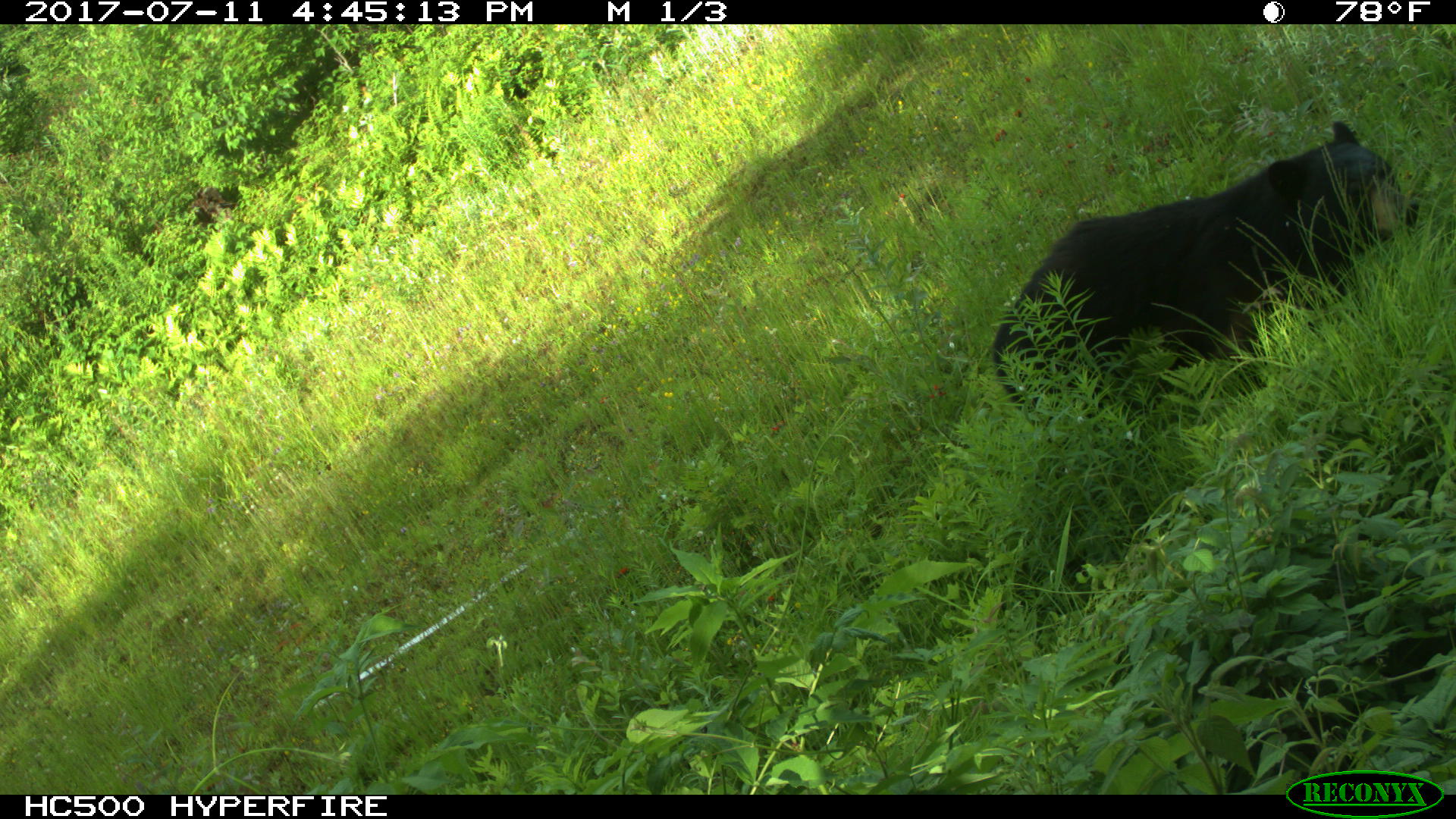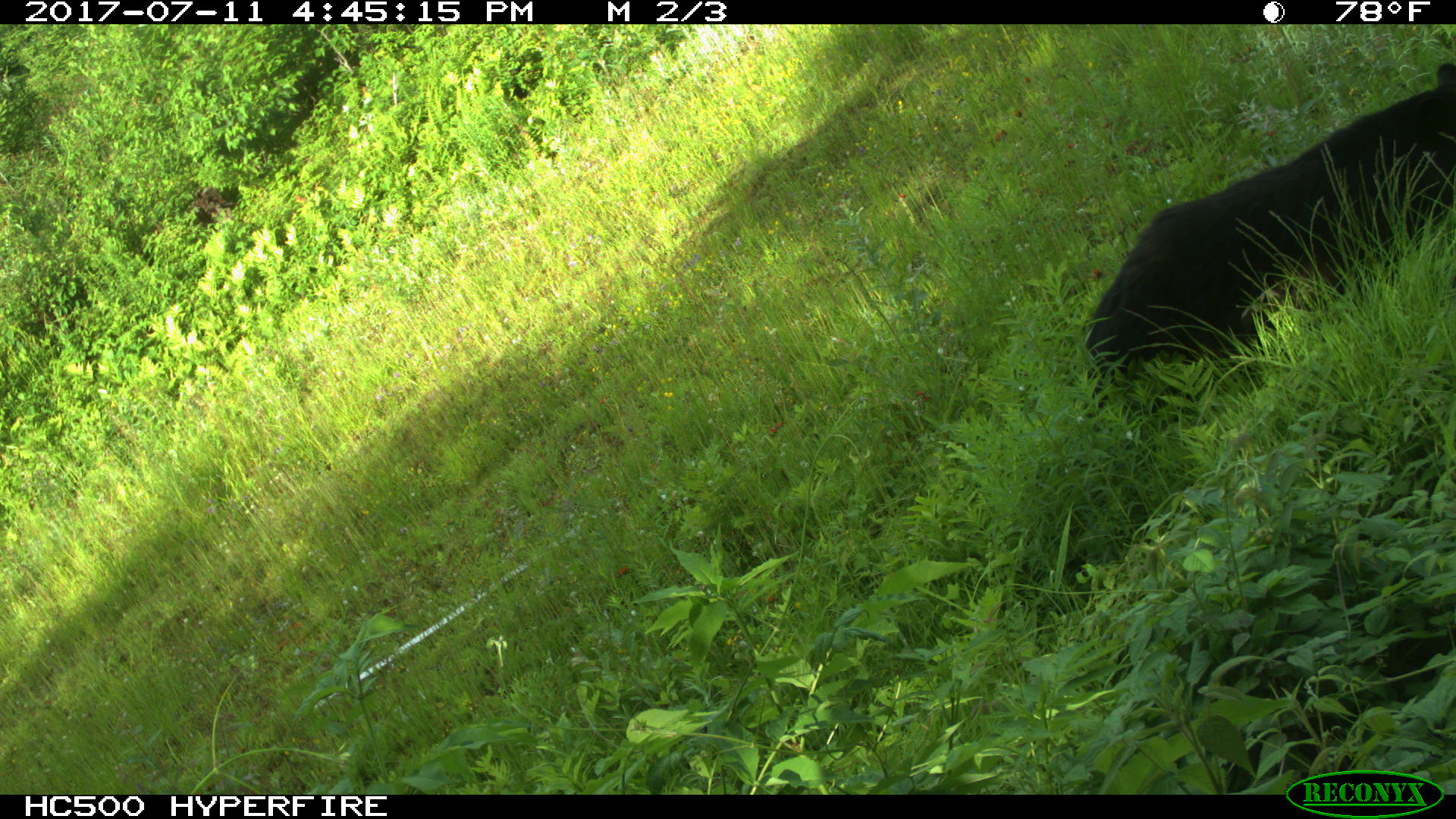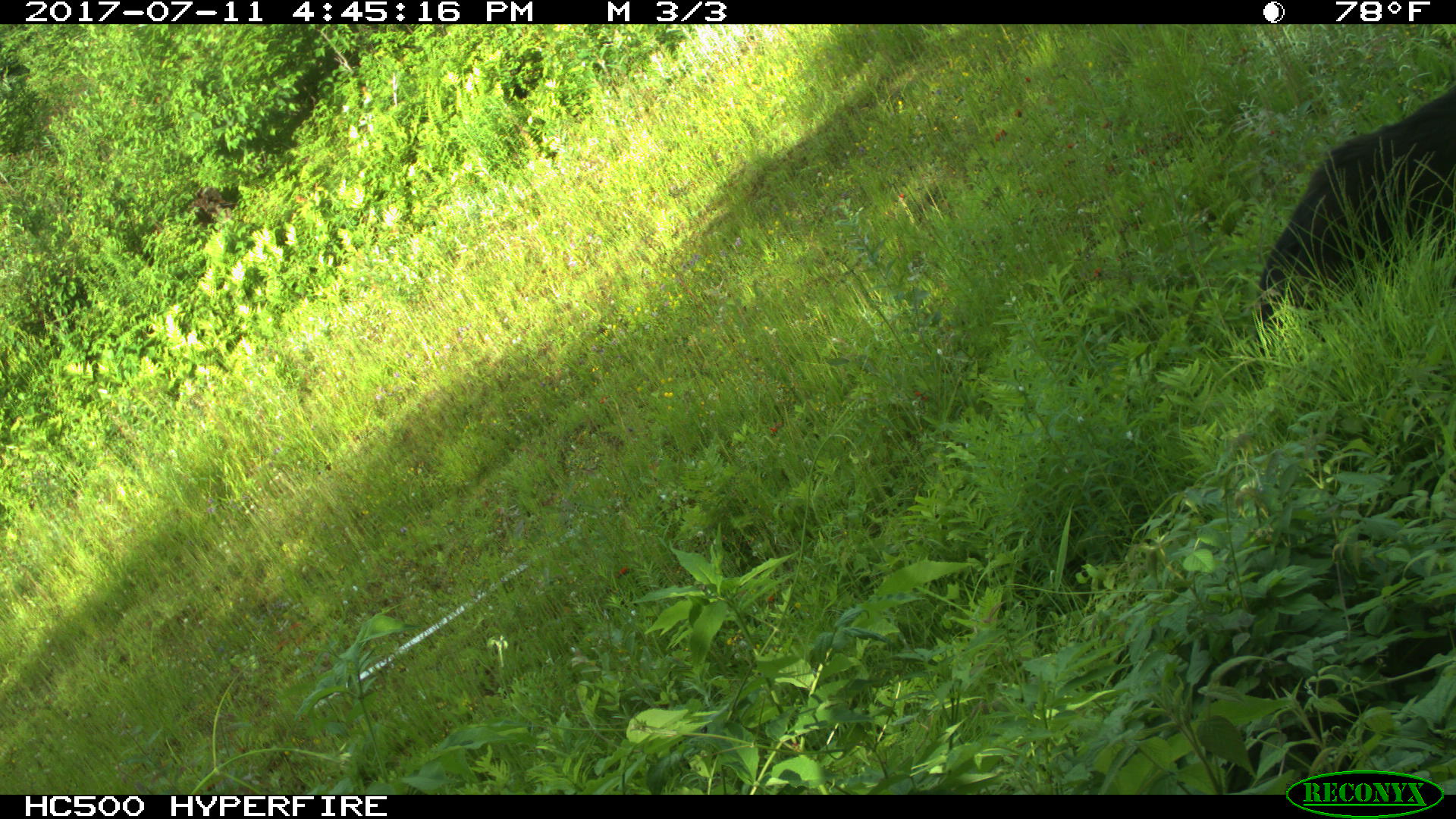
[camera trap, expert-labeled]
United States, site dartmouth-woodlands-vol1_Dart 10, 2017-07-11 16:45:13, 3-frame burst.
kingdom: Animalia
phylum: Chordata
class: Mammalia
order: Carnivora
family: Ursidae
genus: Ursus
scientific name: Ursus americanus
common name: black bear